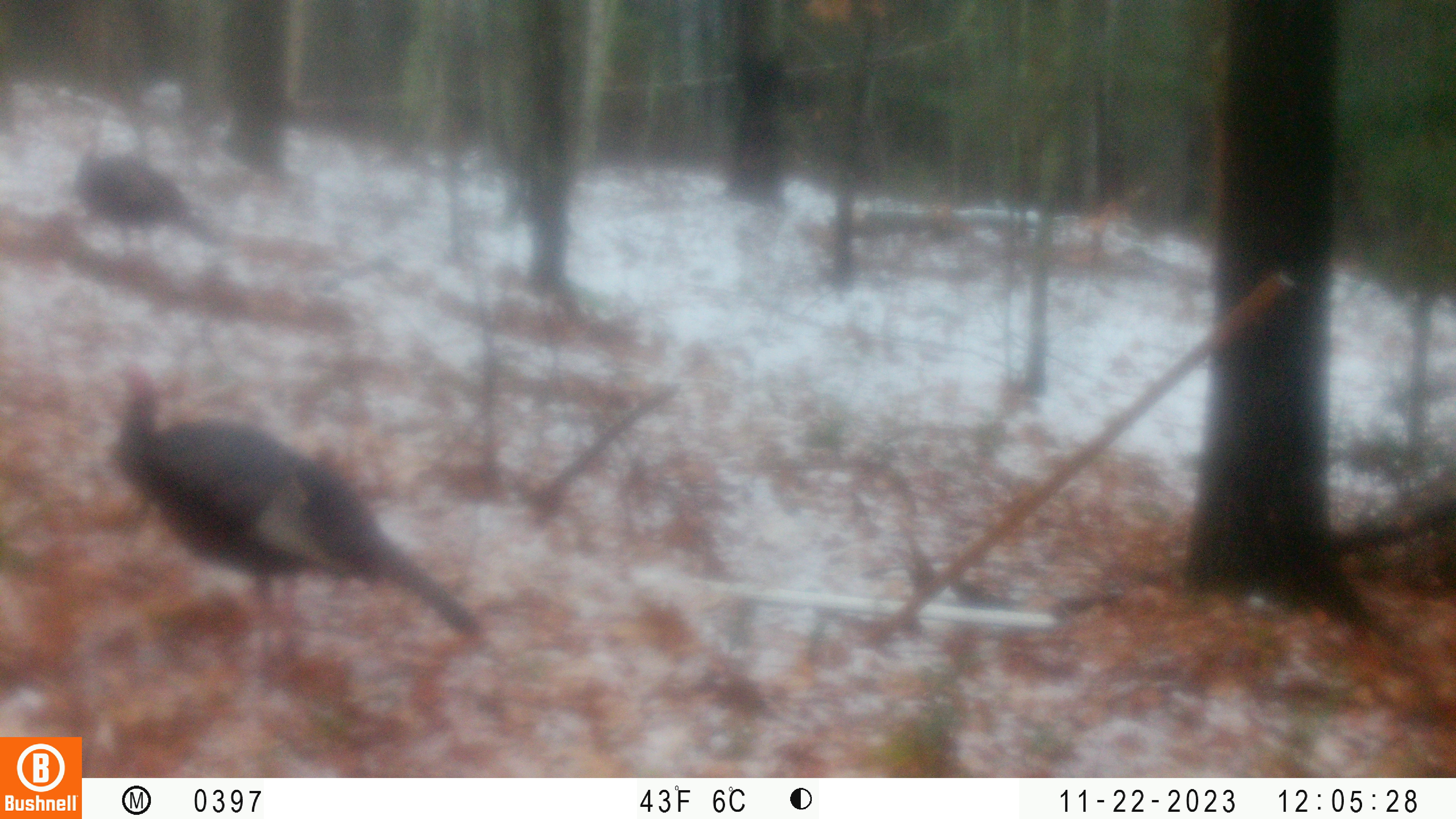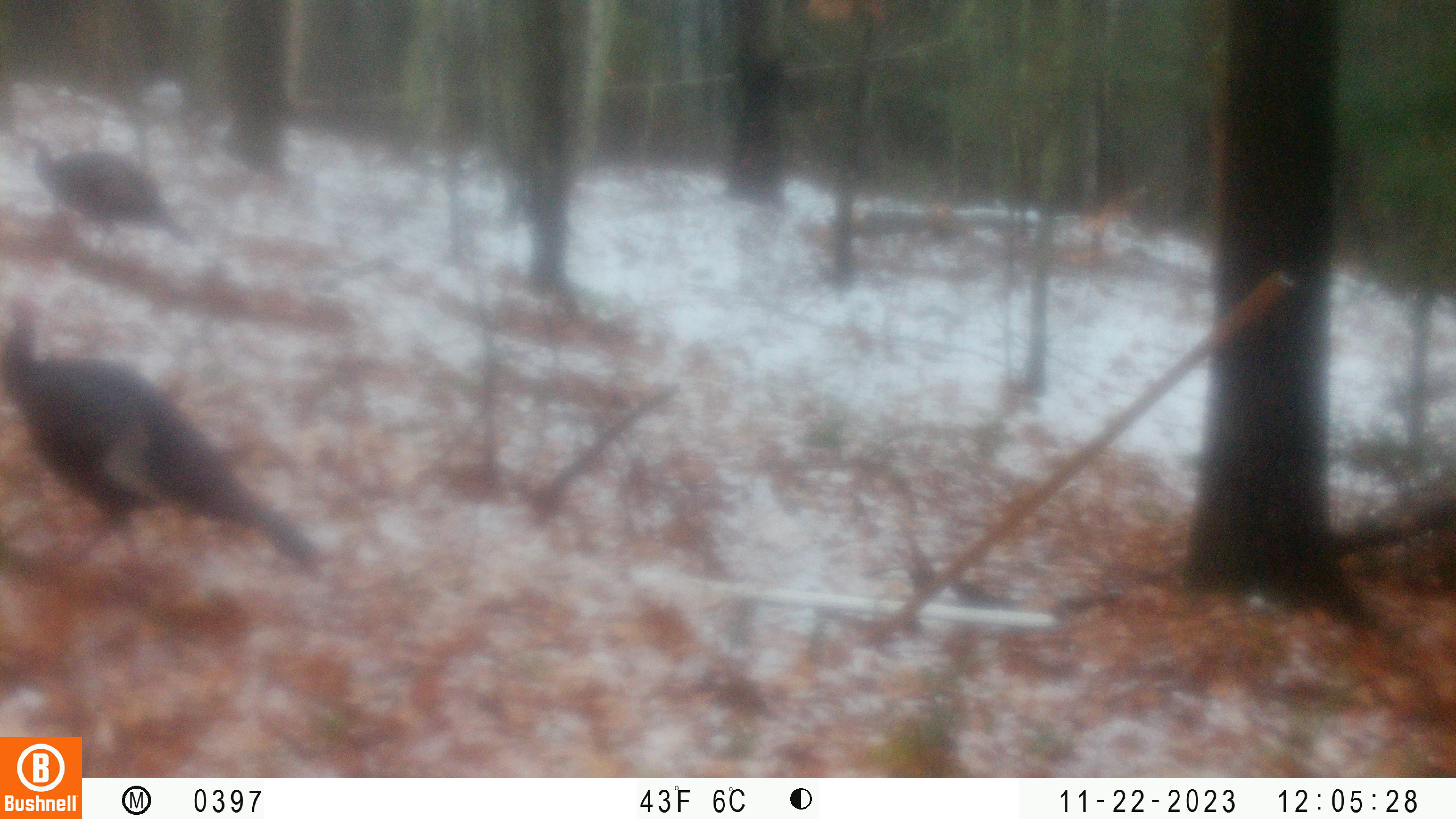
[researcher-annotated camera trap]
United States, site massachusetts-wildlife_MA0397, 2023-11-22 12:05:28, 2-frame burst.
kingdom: Animalia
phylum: Chordata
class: Aves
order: Galliformes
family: Phasianidae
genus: Meleagris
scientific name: Meleagris gallopavo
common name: wild turkey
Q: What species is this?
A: Wild turkey (Meleagris gallopavo).